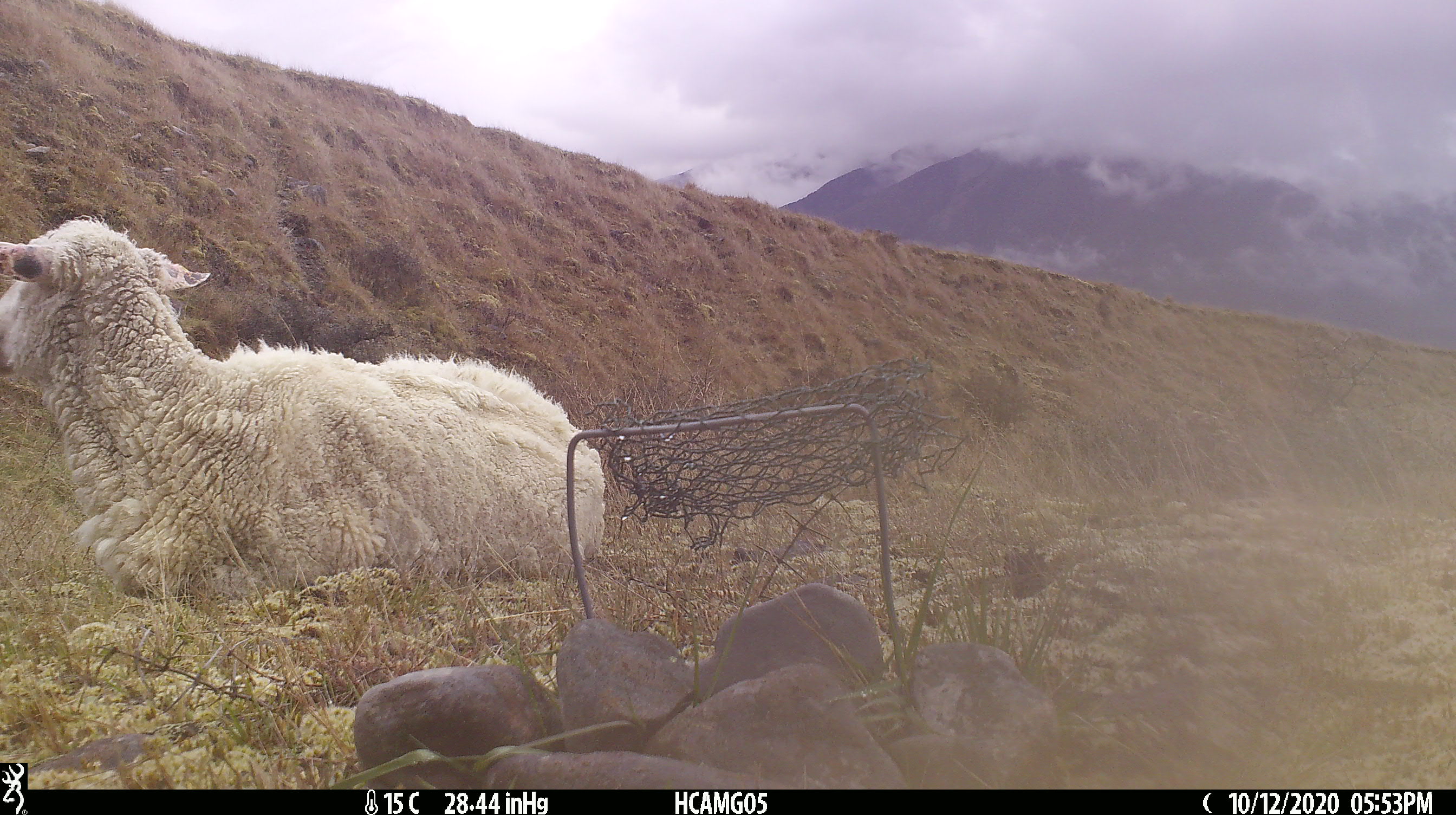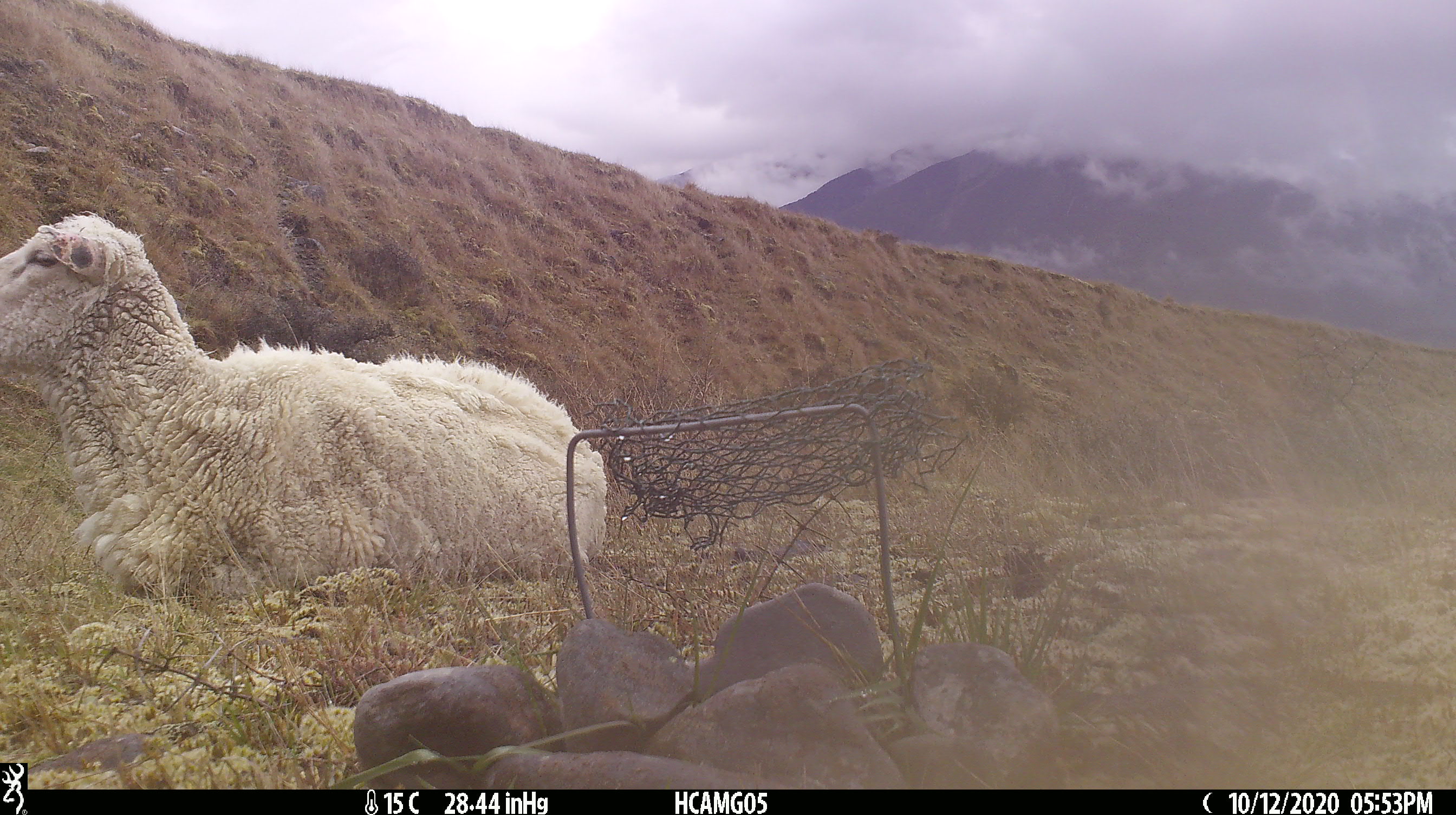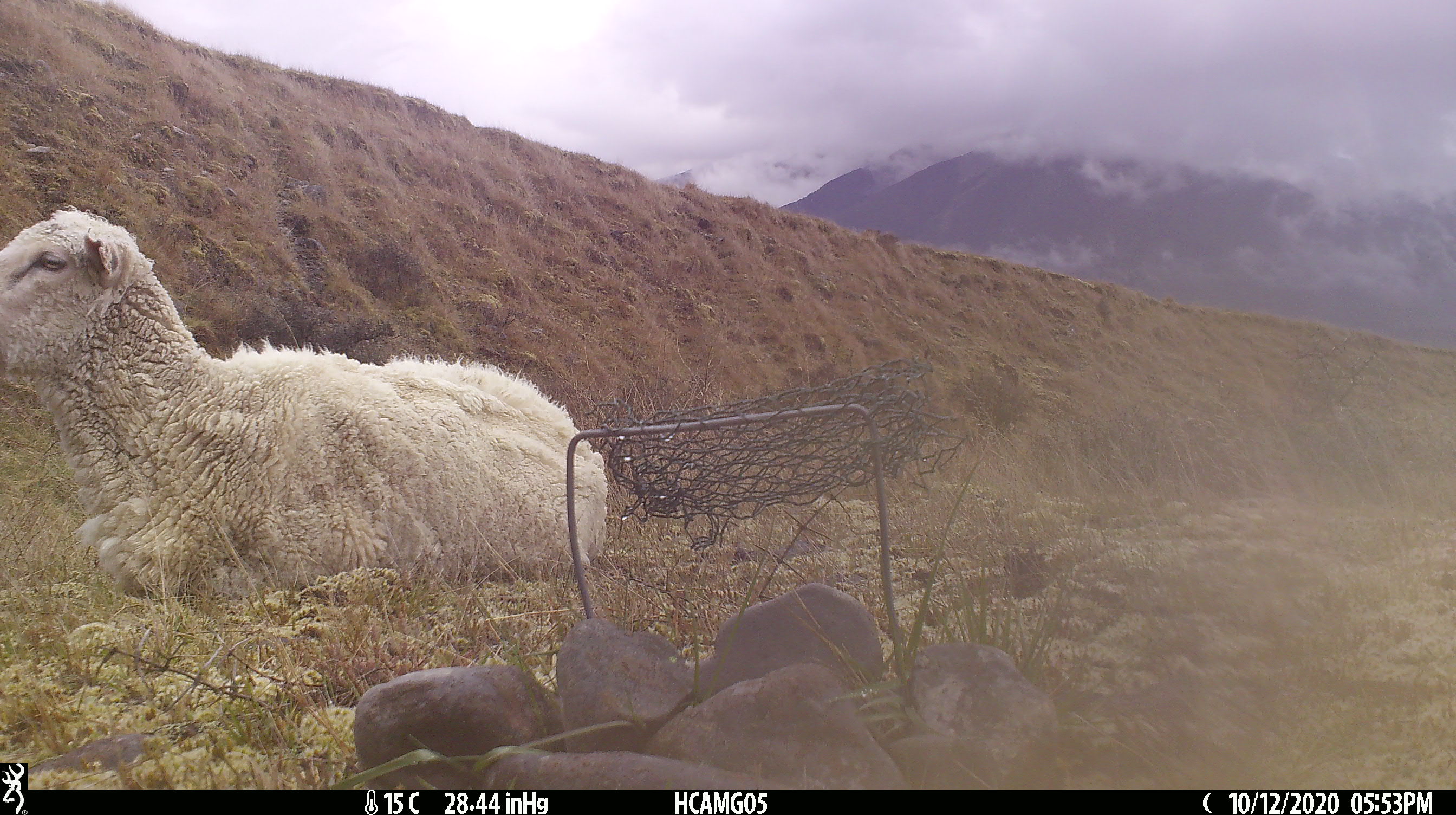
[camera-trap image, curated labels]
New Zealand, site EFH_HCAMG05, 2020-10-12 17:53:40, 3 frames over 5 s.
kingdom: Animalia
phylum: Chordata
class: Mammalia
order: Artiodactyla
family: Bovidae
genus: Ovis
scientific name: Ovis aries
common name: domestic sheep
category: sheep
Sheep (domestic sheep) (Ovis aries).